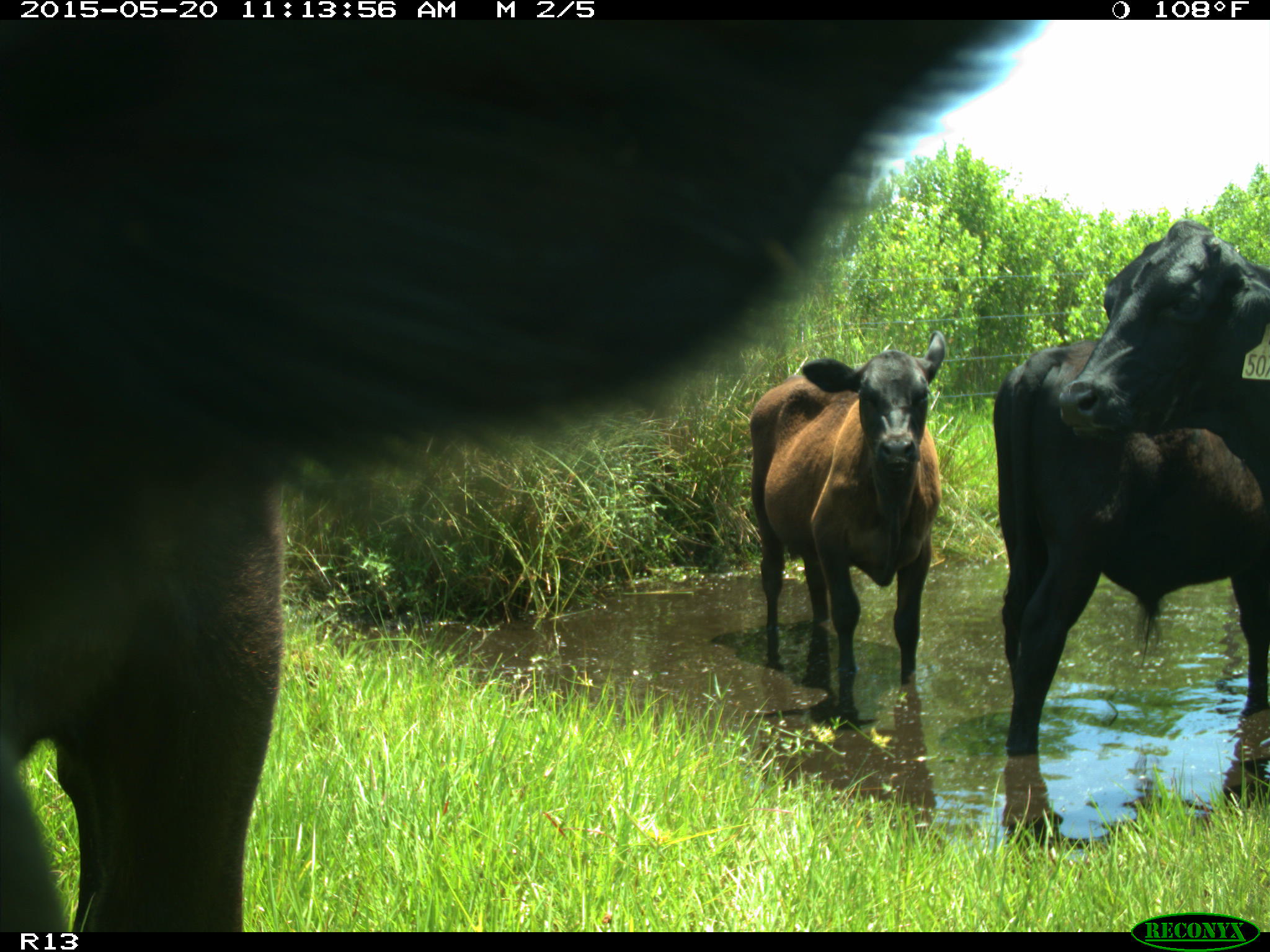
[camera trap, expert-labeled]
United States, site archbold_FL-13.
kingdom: Animalia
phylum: Chordata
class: Mammalia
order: Artiodactyla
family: Bovidae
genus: Bos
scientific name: Bos taurus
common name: domestic cow